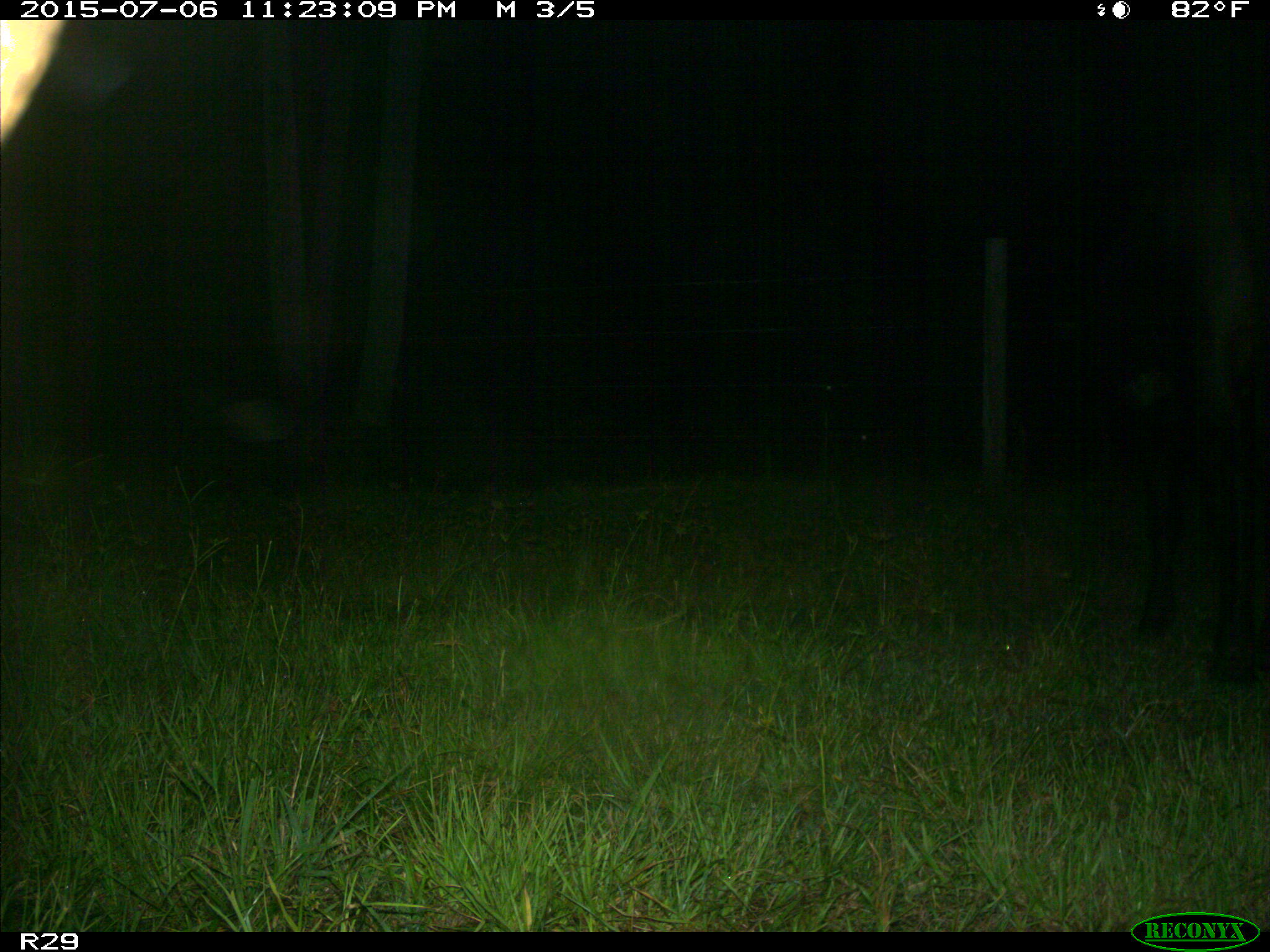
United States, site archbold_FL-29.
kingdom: Animalia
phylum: Chordata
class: Mammalia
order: Artiodactyla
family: Bovidae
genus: Bos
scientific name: Bos taurus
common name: domestic cow